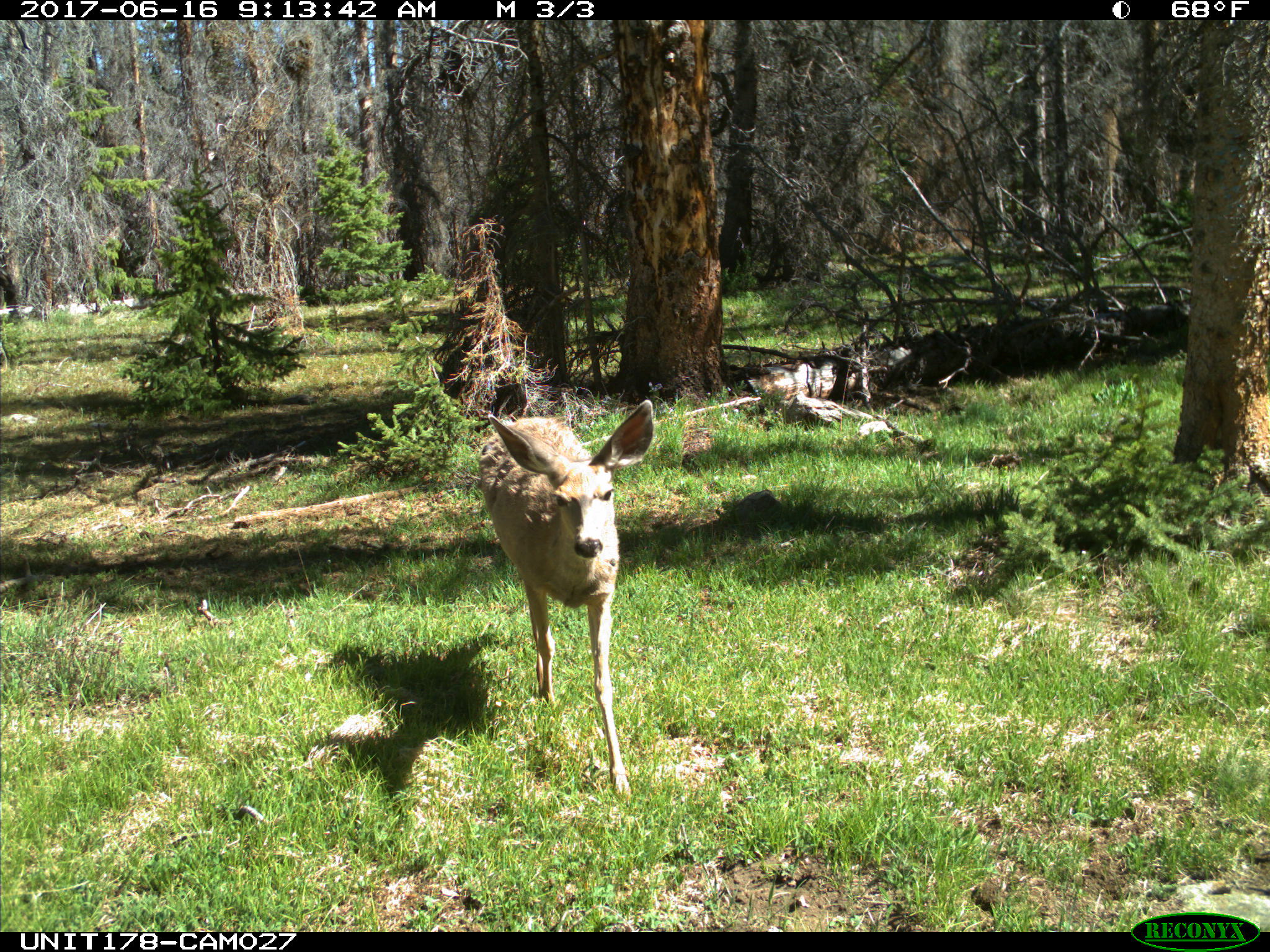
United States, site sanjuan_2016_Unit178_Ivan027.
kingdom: Animalia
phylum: Chordata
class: Mammalia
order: Artiodactyla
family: Cervidae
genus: Odocoileus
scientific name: Odocoileus hemionus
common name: mule deer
Odocoileus hemionus (mule deer).